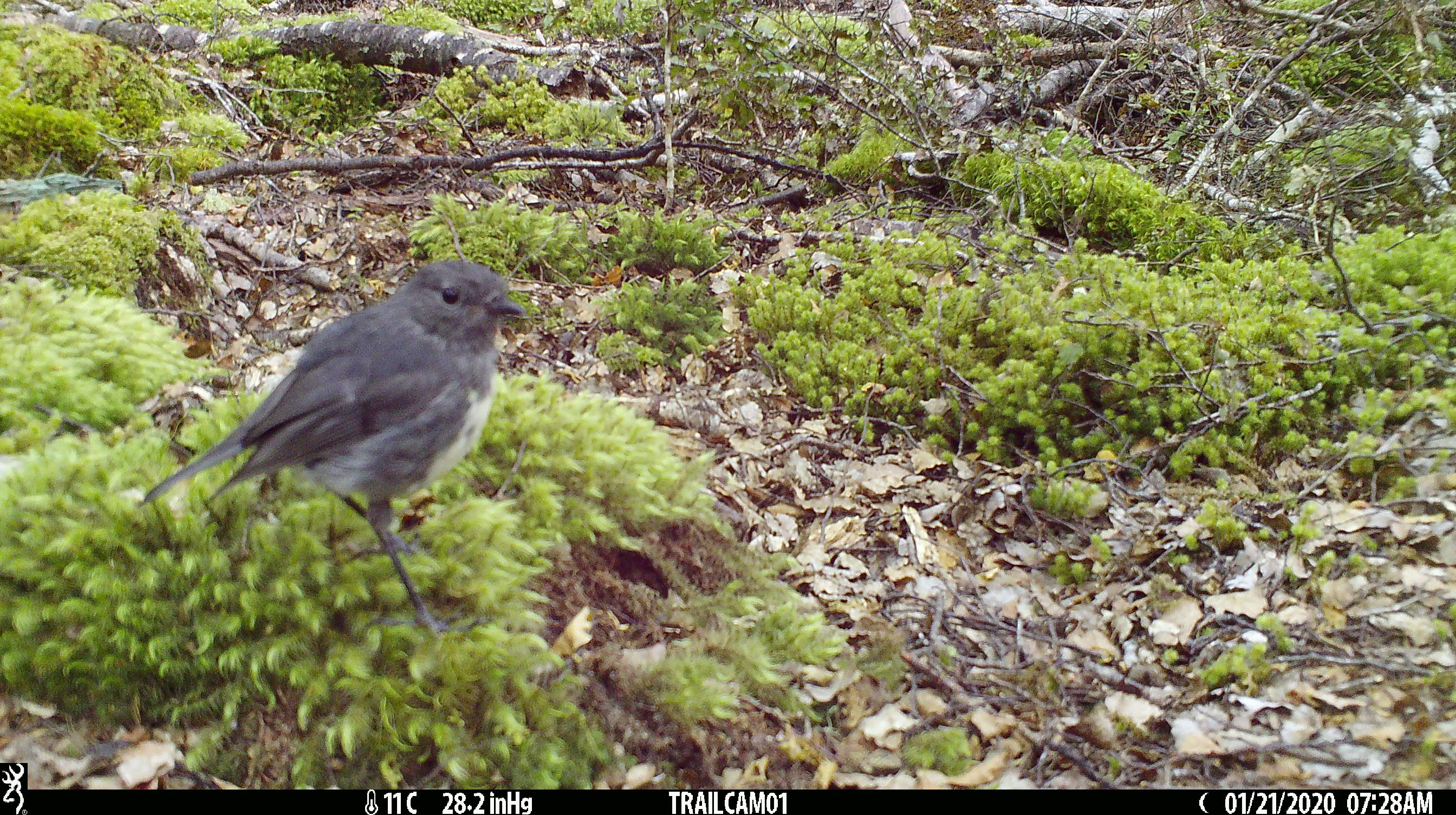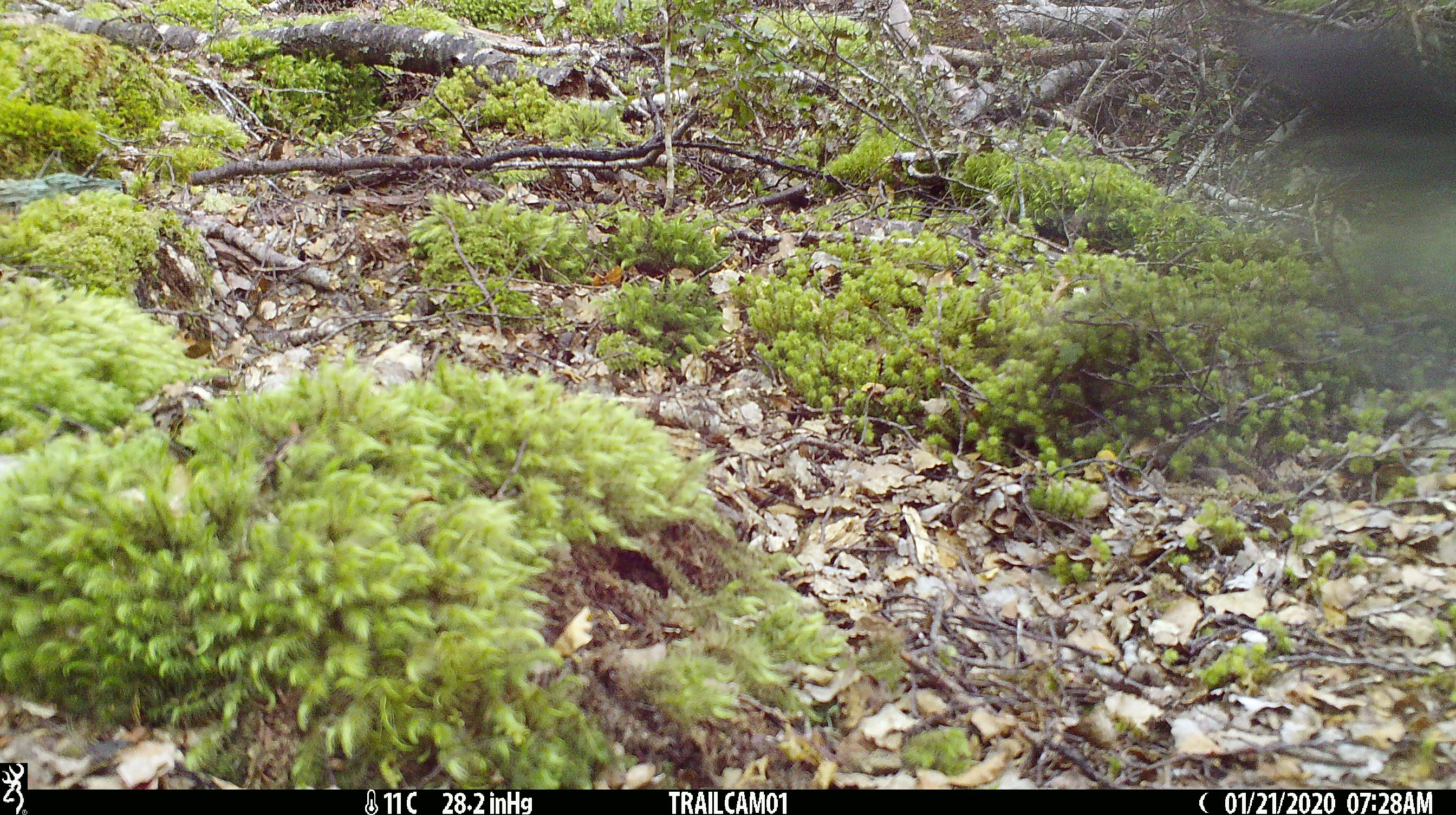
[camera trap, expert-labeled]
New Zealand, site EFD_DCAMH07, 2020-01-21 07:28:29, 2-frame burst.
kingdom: Animalia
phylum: Chordata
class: Aves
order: Passeriformes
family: Petroicidae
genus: Petroica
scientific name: Petroica australis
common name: new zealand robin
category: robin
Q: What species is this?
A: Robin (new zealand robin) (Petroica australis).